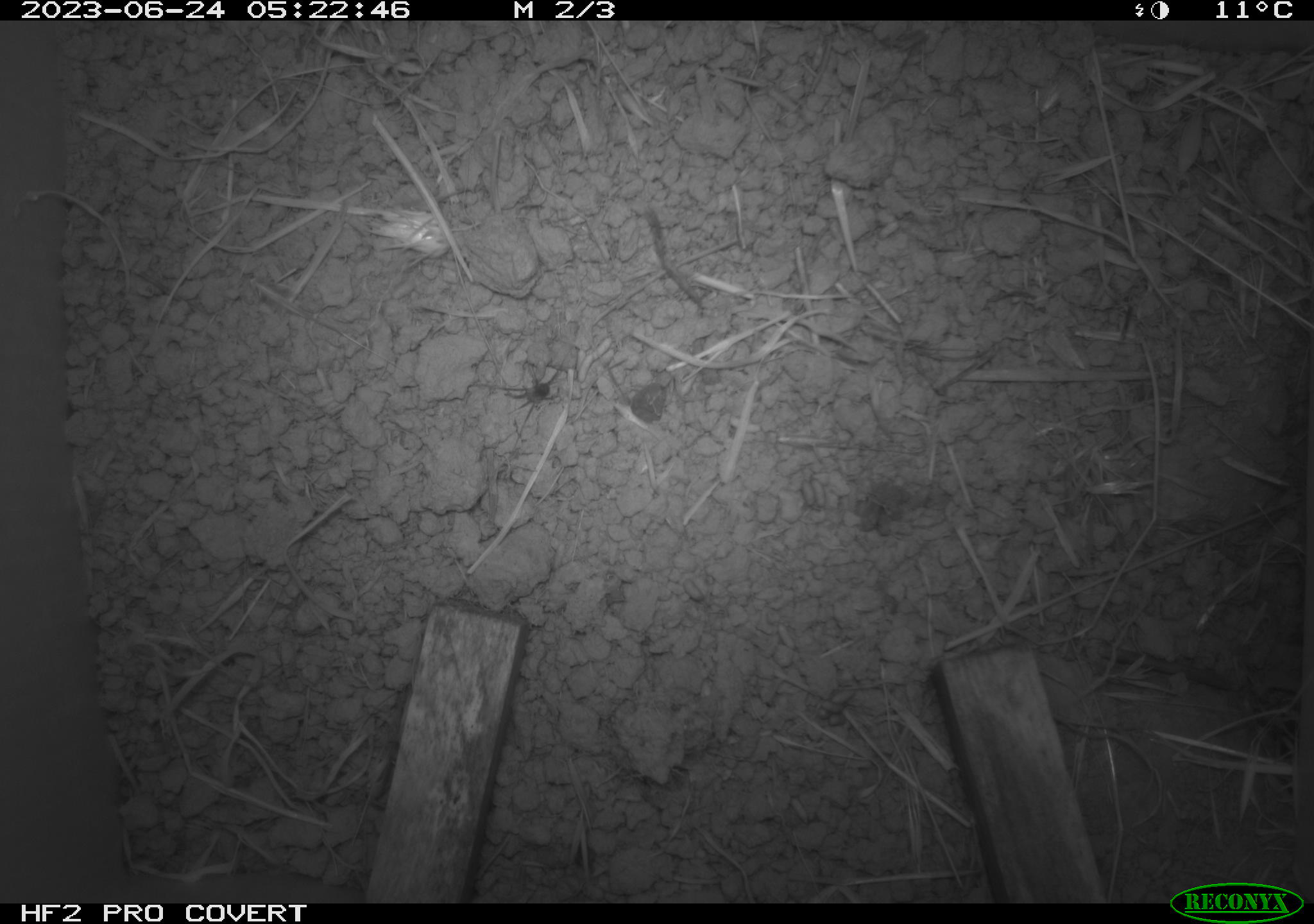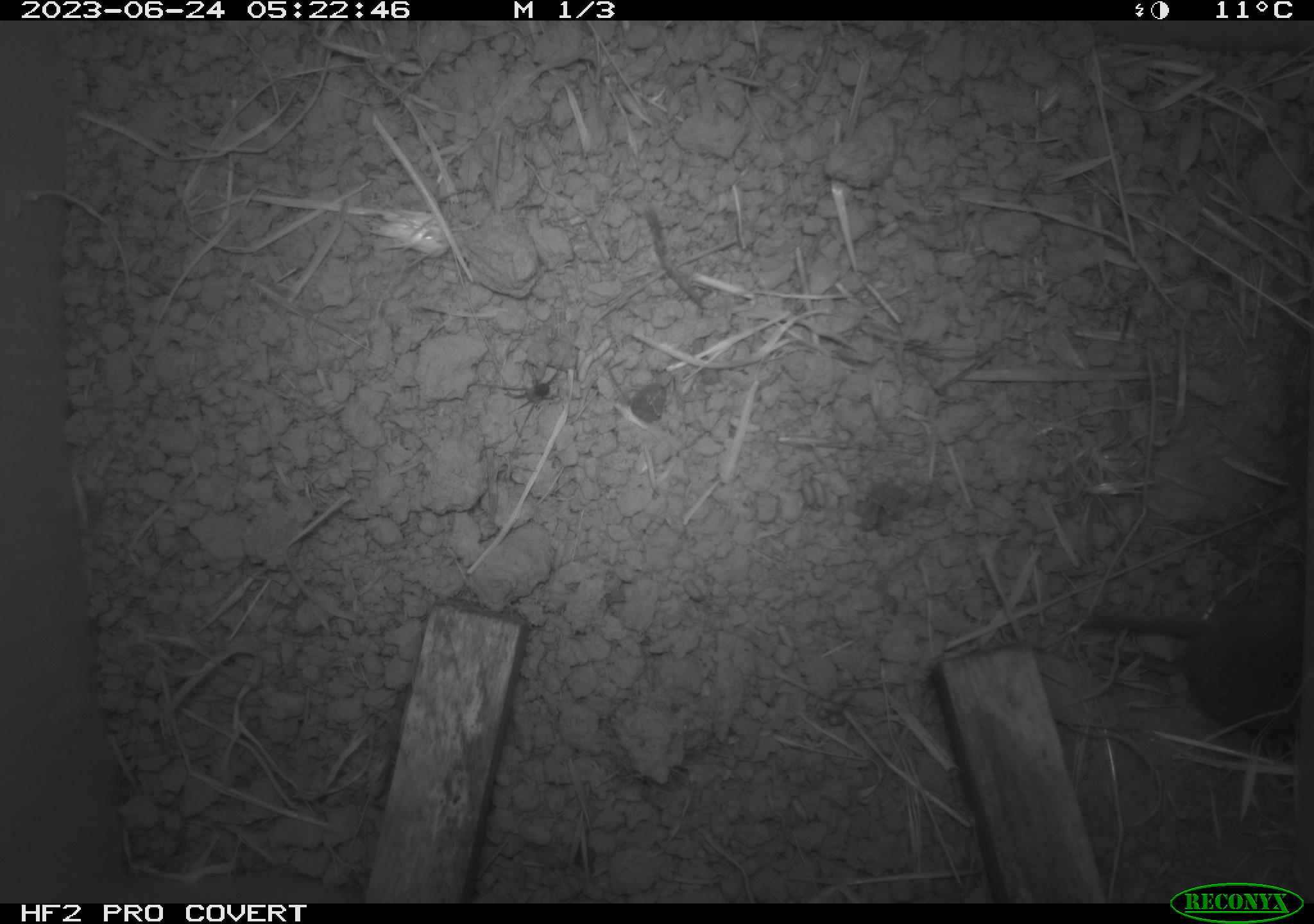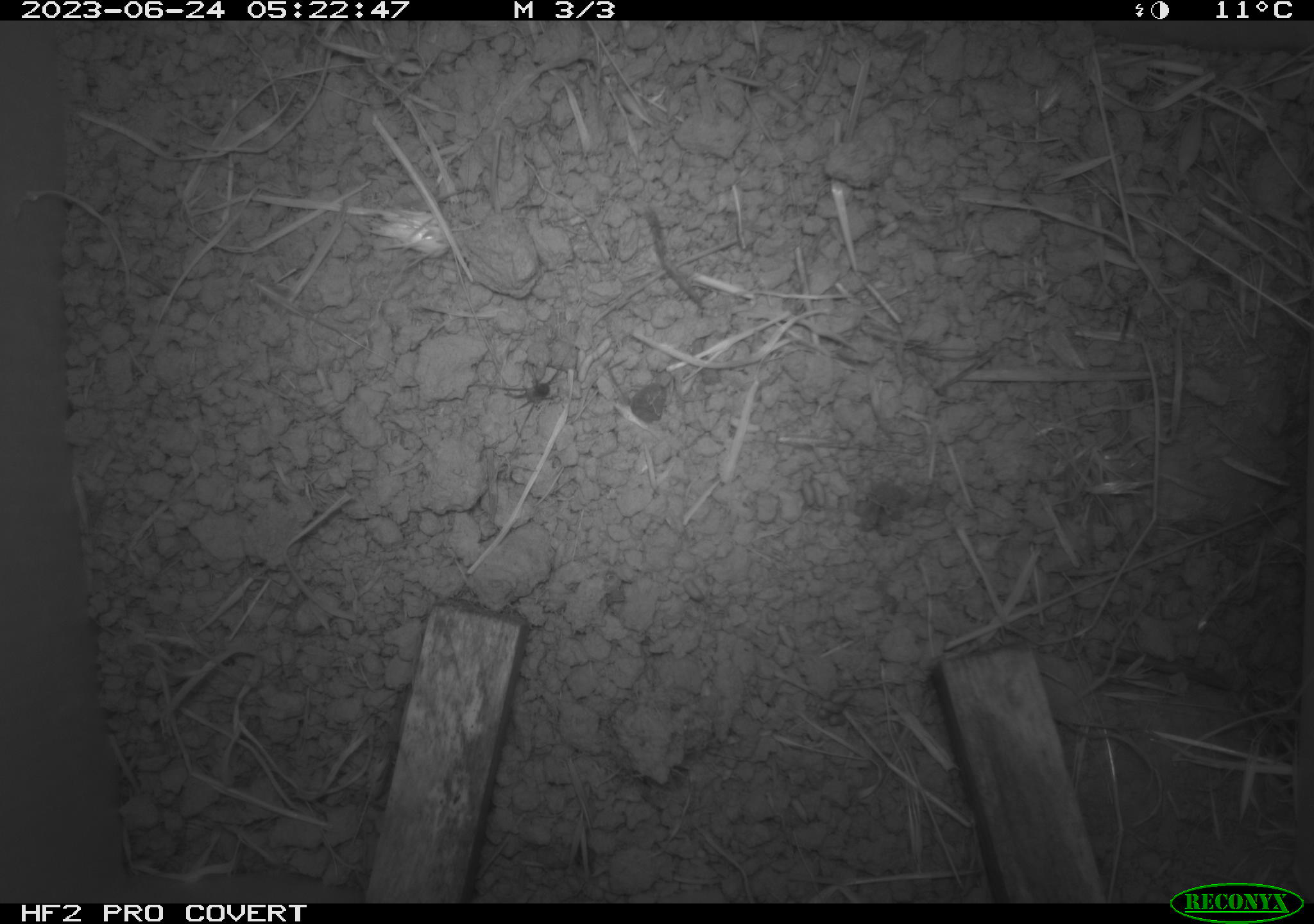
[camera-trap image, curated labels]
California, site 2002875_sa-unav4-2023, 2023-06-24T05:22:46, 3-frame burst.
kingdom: Animalia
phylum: Chordata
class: Mammalia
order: Rodentia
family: Cricetidae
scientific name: Arvicolinae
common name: voles, lemmings, and muskrats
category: arvicolinae subfamily